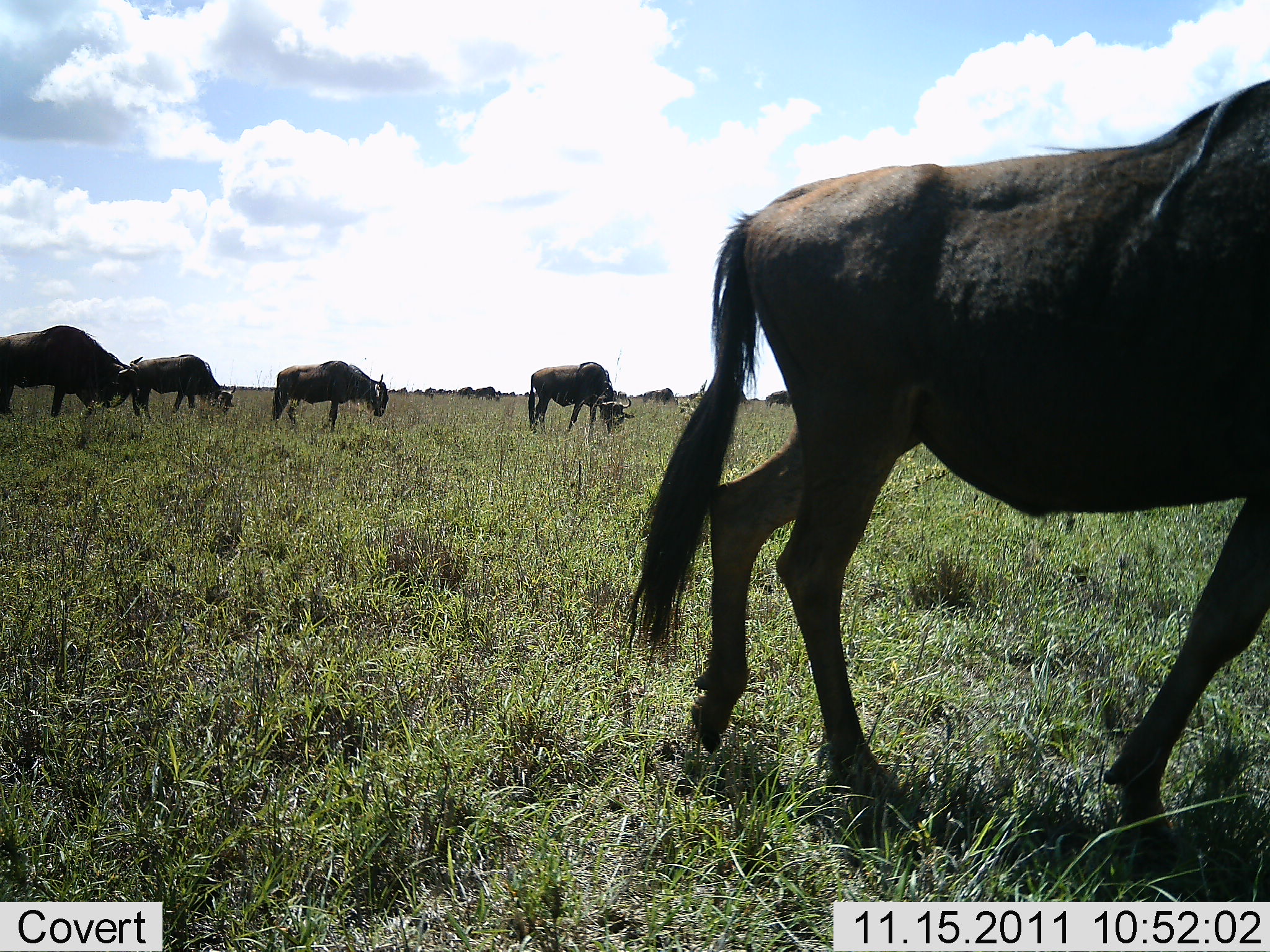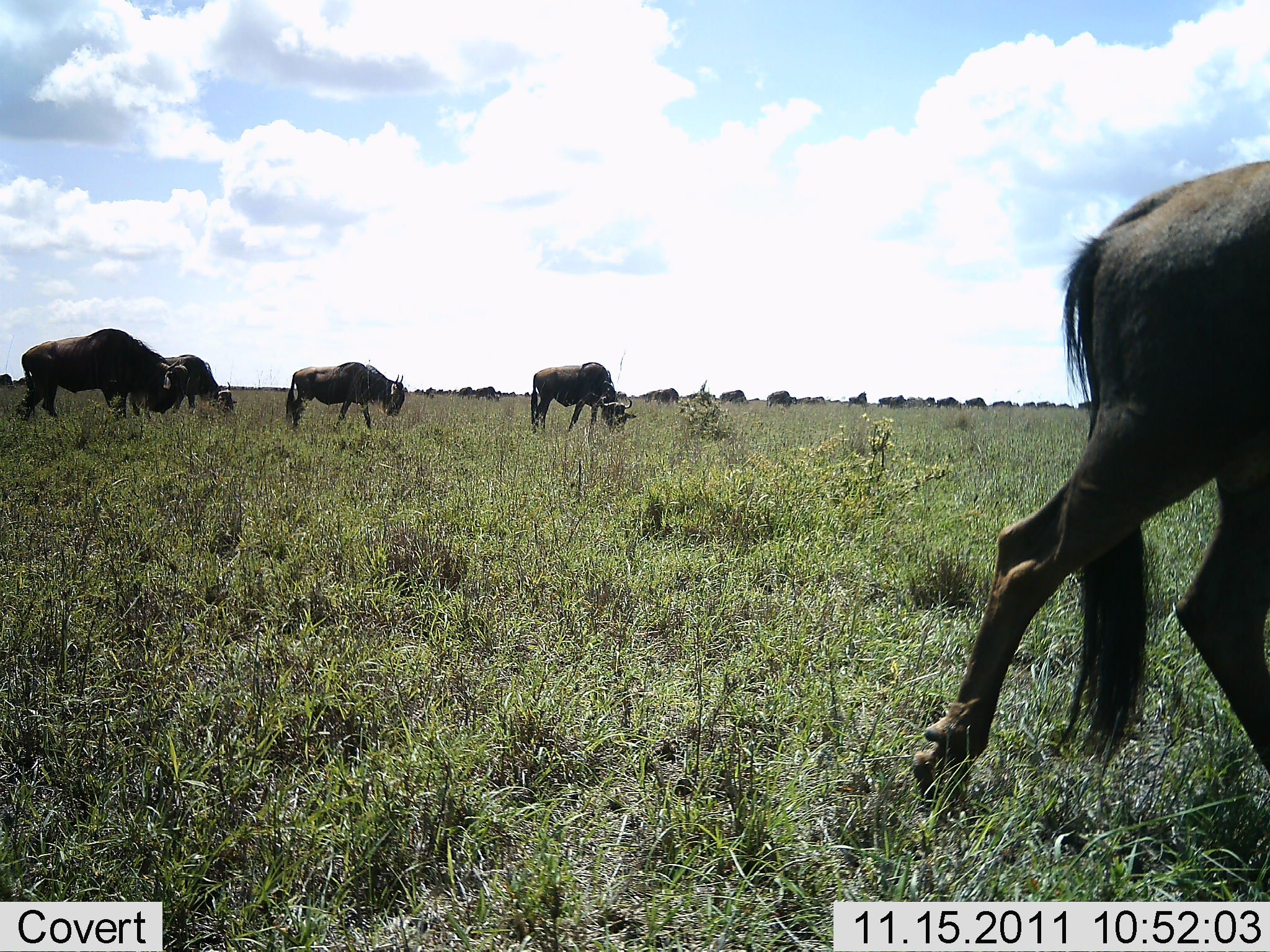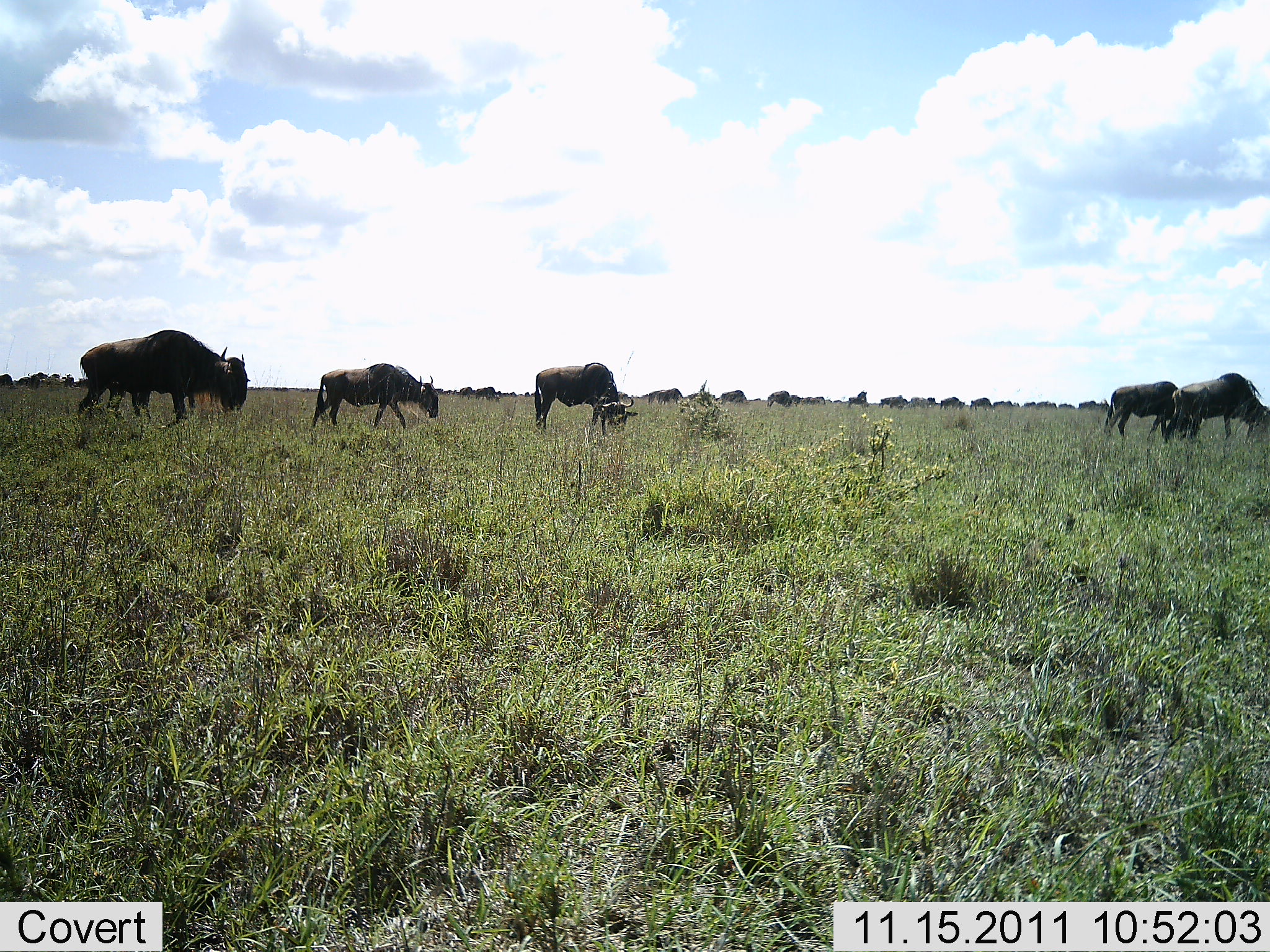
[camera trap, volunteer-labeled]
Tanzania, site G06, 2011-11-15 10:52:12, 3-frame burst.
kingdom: Animalia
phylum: Chordata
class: Mammalia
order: Artiodactyla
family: Bovidae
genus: Connochaetes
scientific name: Connochaetes taurinus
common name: blue wildebeest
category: wildebeest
Wildebeest (blue wildebeest) (Connochaetes taurinus), count 11-50. Behavior (volunteer vote fractions): standing 12%, resting 0%, moving 75%, interacting 0%. Young present (vote fraction): 0%. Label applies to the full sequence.